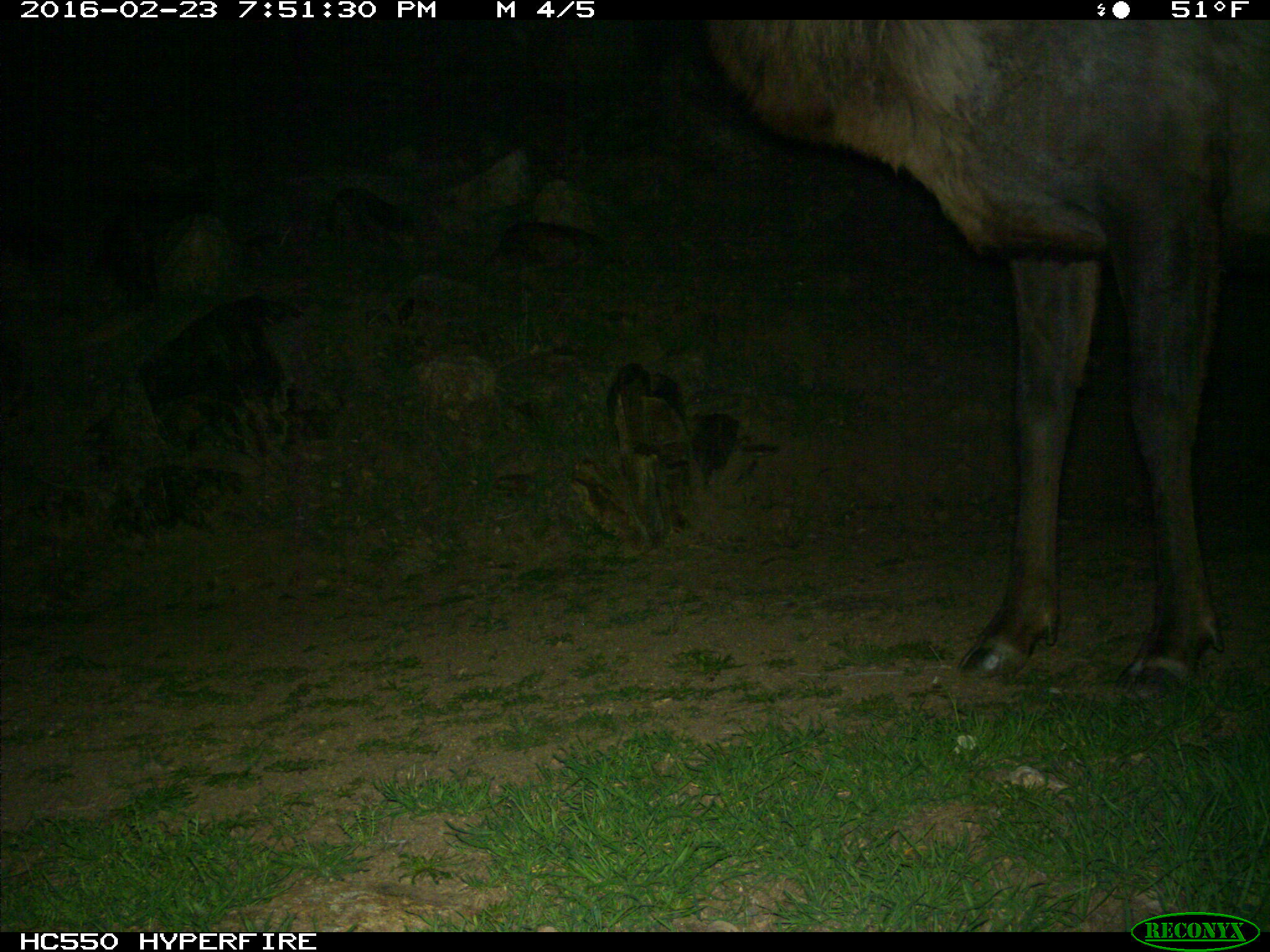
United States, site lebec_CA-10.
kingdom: Animalia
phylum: Chordata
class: Mammalia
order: Artiodactyla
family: Cervidae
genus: Cervus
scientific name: Cervus canadensis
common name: elk